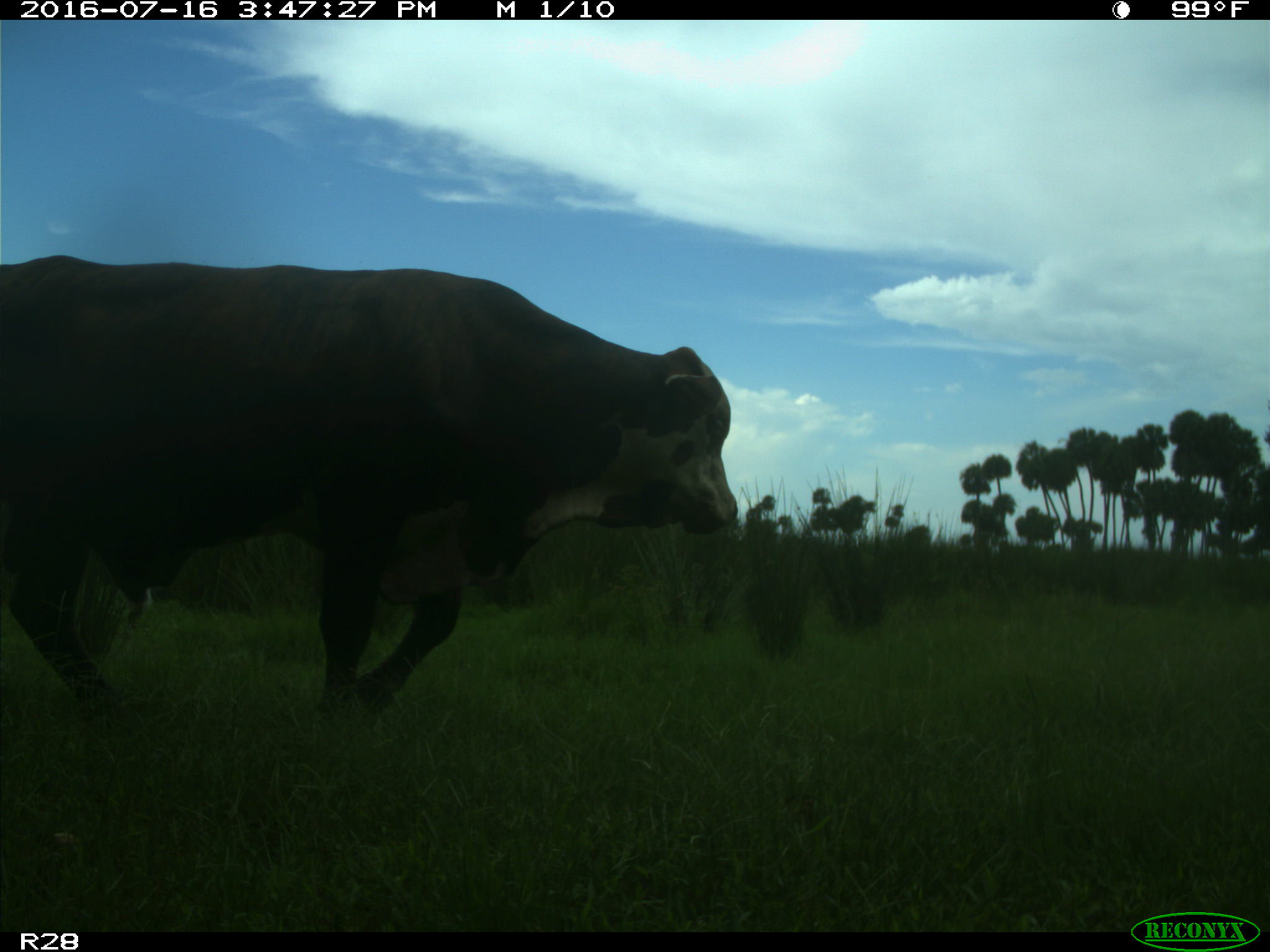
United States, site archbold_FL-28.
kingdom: Animalia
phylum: Chordata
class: Mammalia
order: Artiodactyla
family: Bovidae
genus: Bos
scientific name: Bos taurus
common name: domestic cow